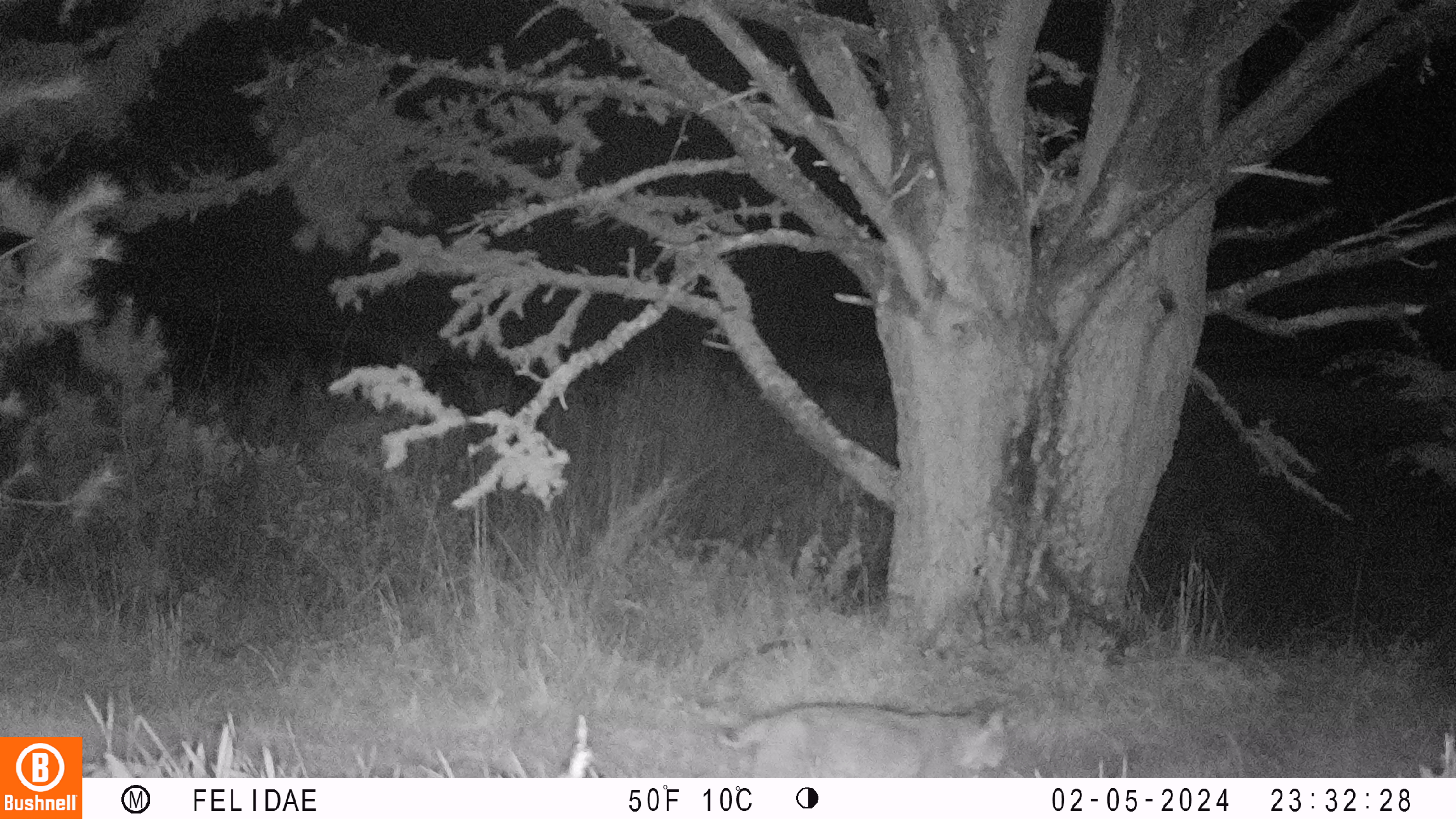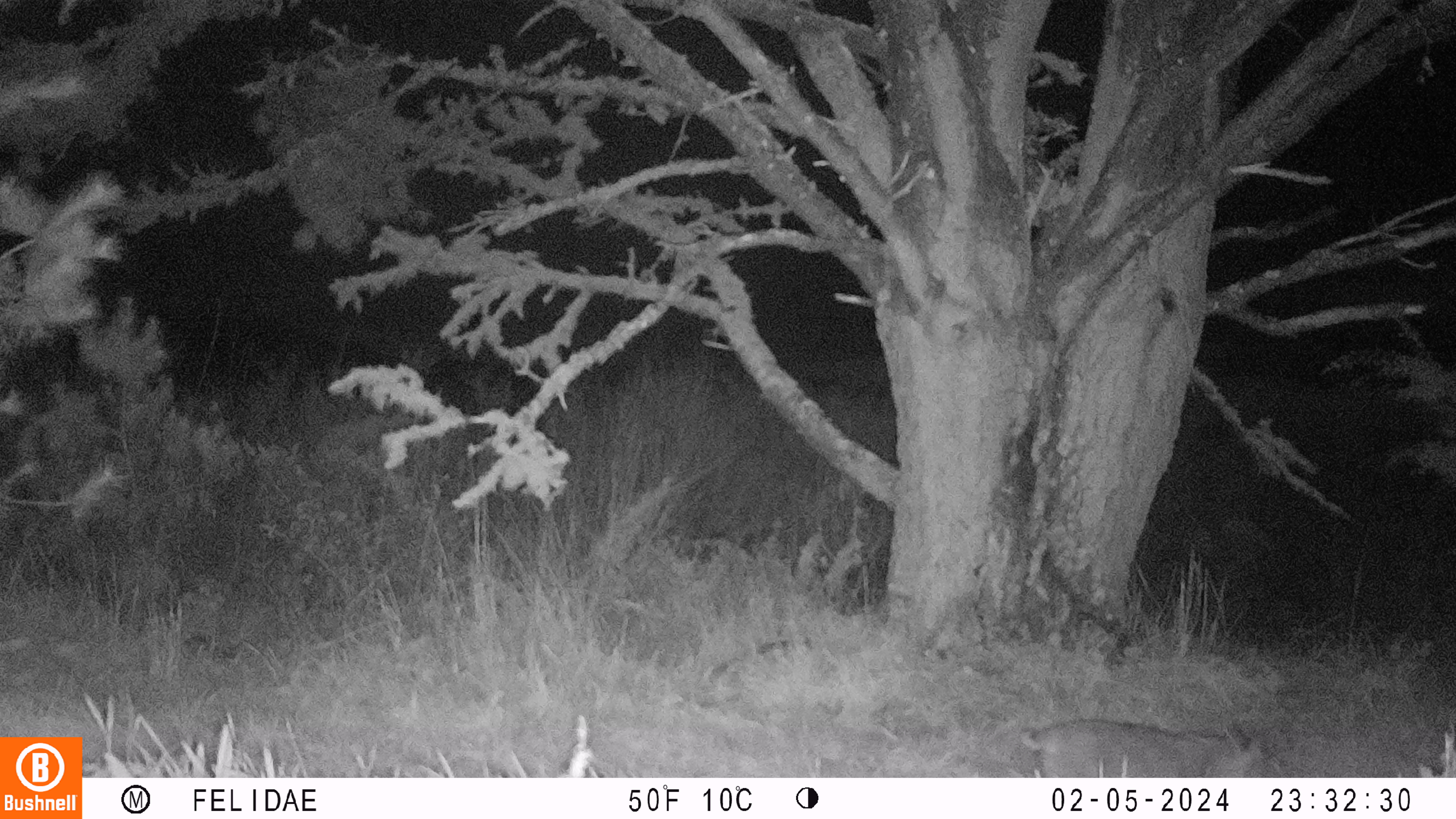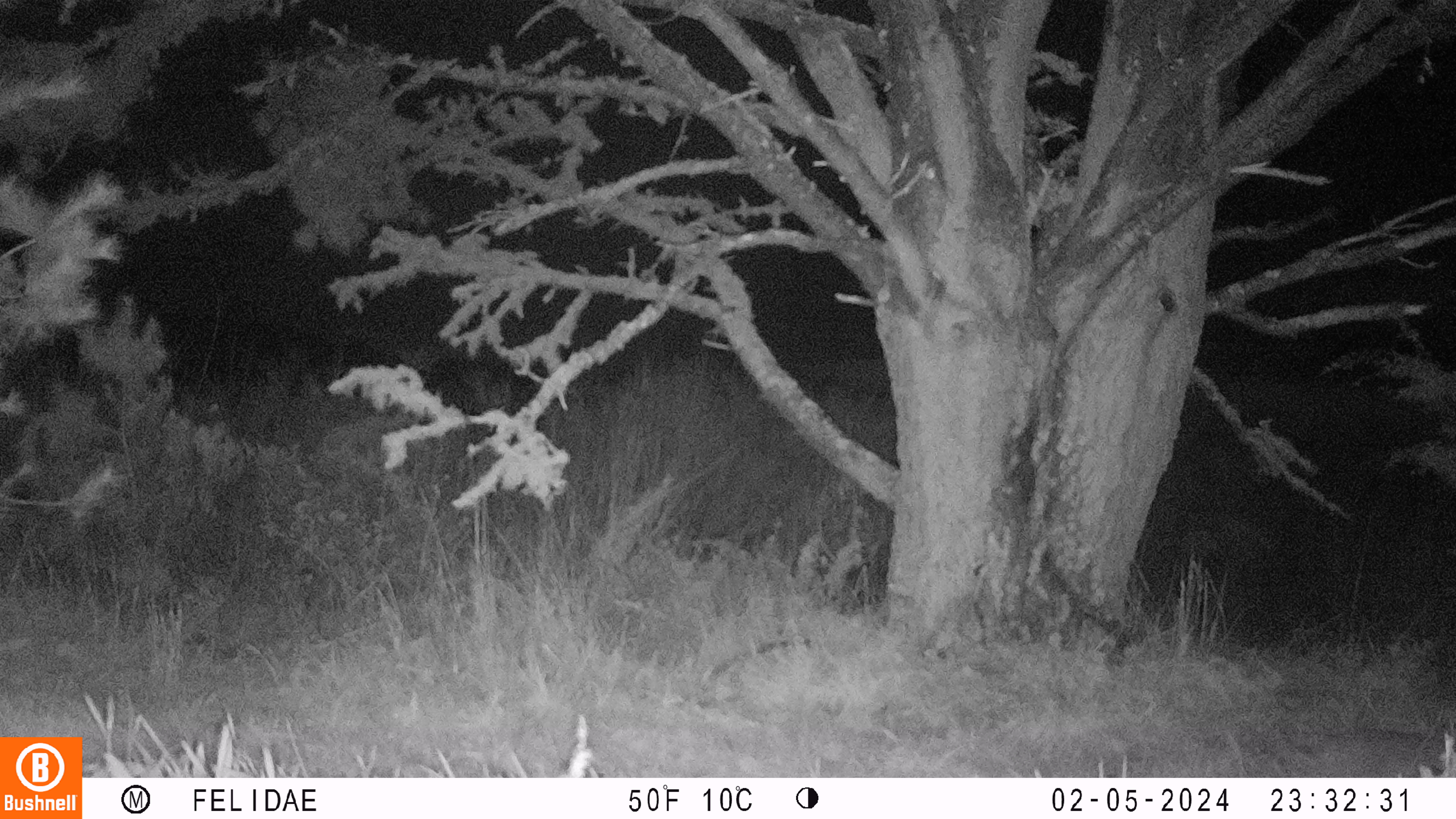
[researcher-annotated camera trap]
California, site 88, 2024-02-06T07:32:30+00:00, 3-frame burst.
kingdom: Animalia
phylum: Chordata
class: Mammalia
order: Carnivora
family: Felidae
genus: Lynx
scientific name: Lynx rufus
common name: bobcat